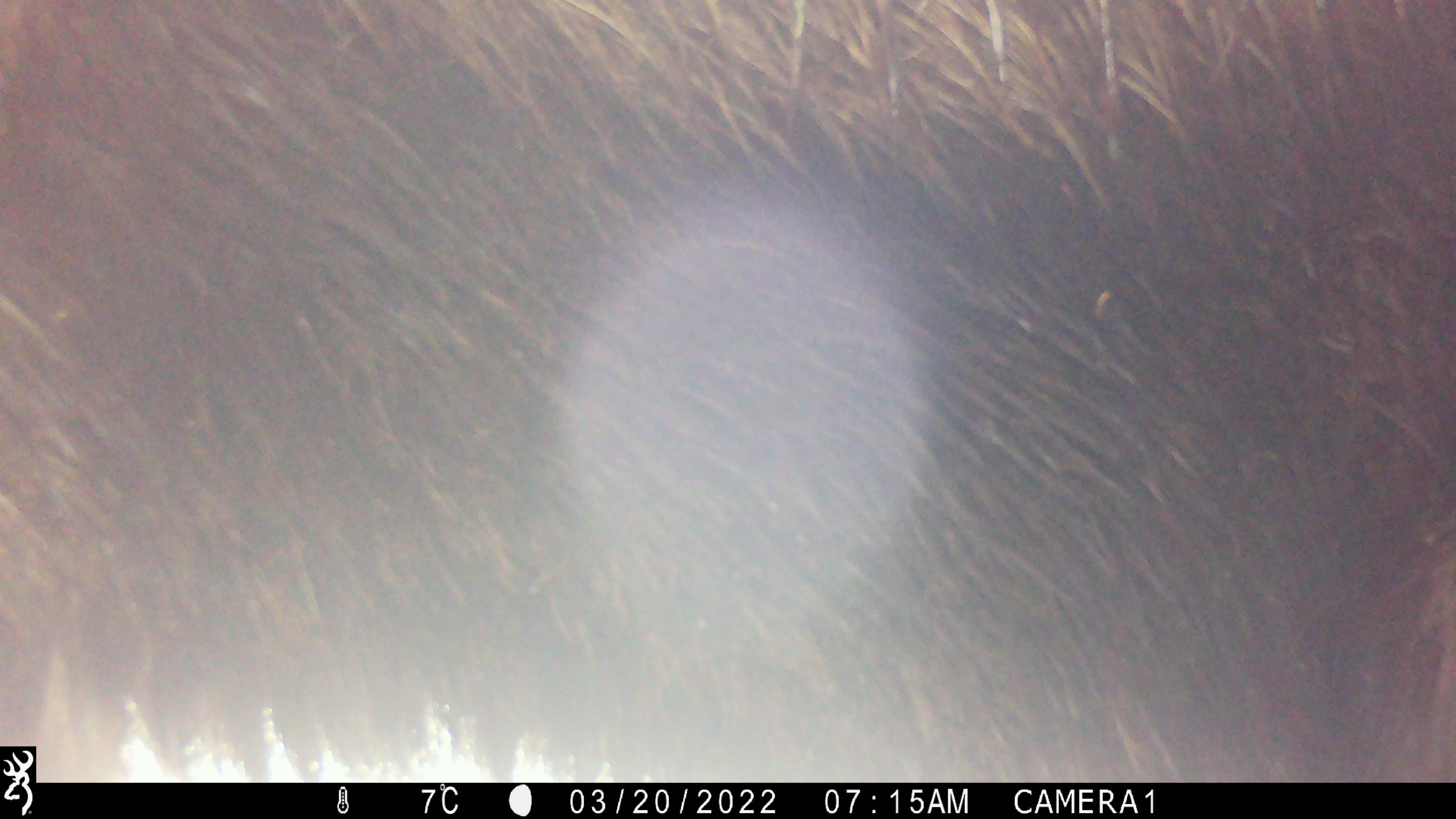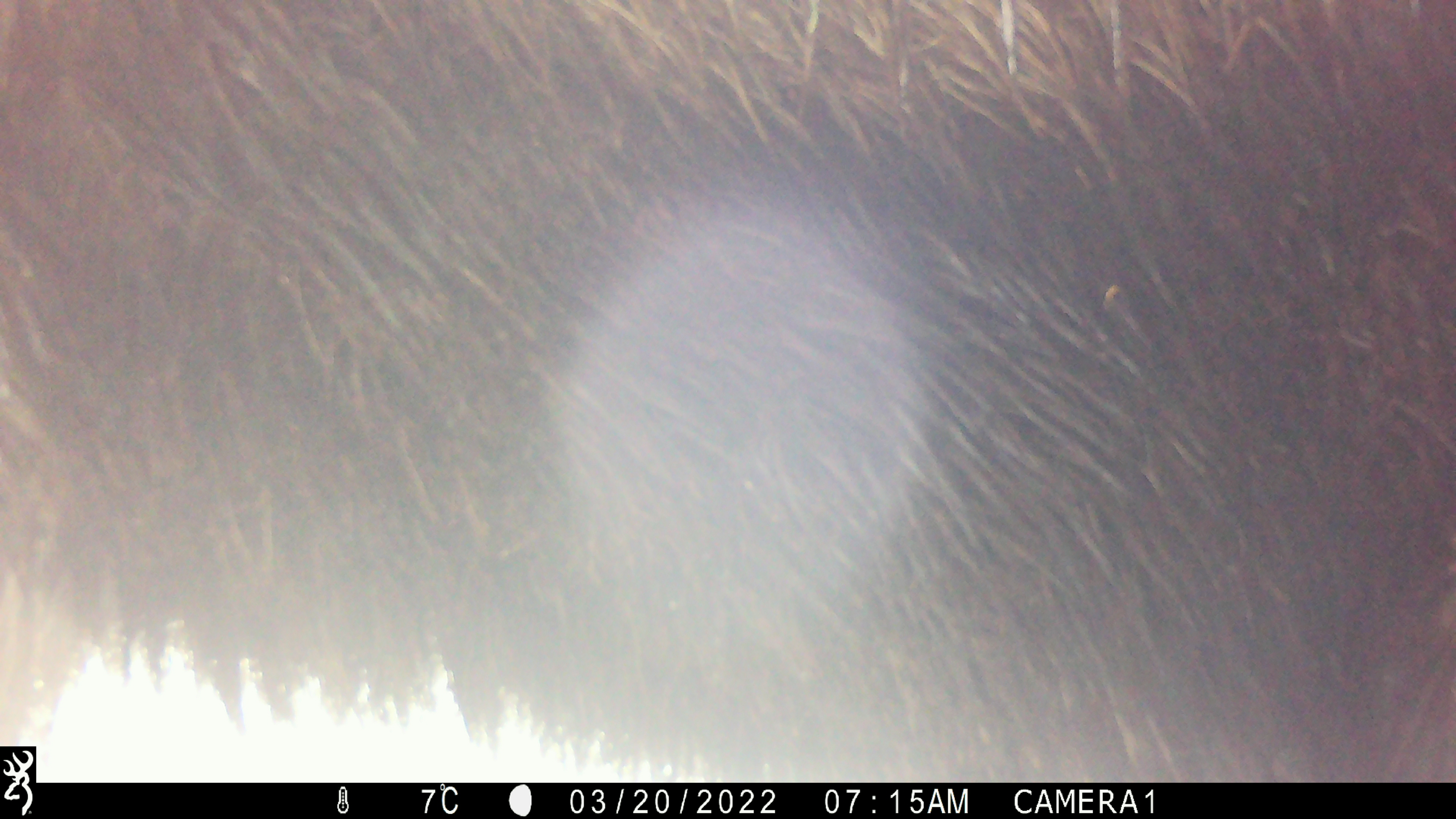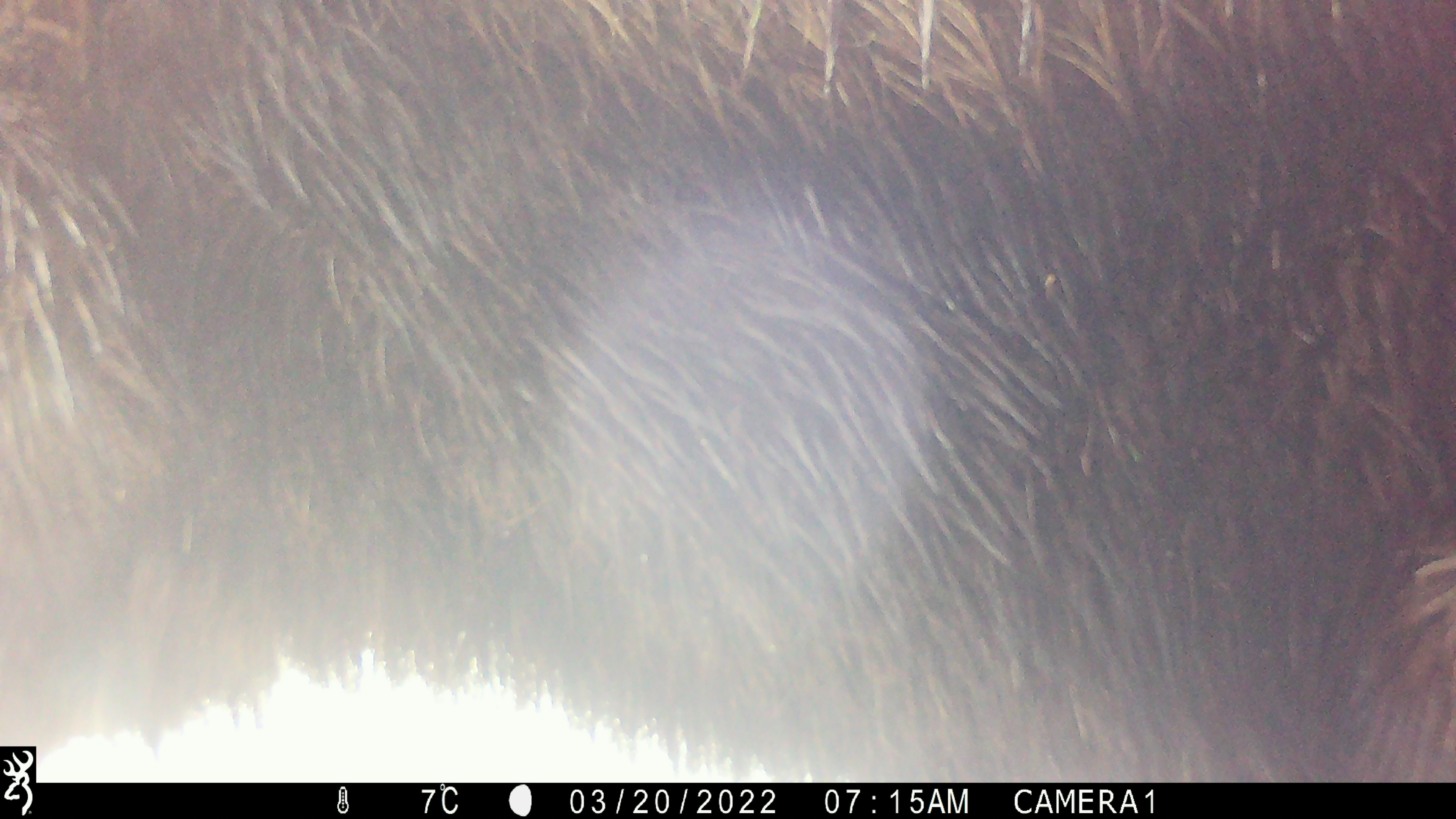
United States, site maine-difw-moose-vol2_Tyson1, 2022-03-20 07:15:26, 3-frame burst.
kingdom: Animalia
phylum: Chordata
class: Mammalia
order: Artiodactyla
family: Cervidae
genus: Alces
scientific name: Alces alces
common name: moose